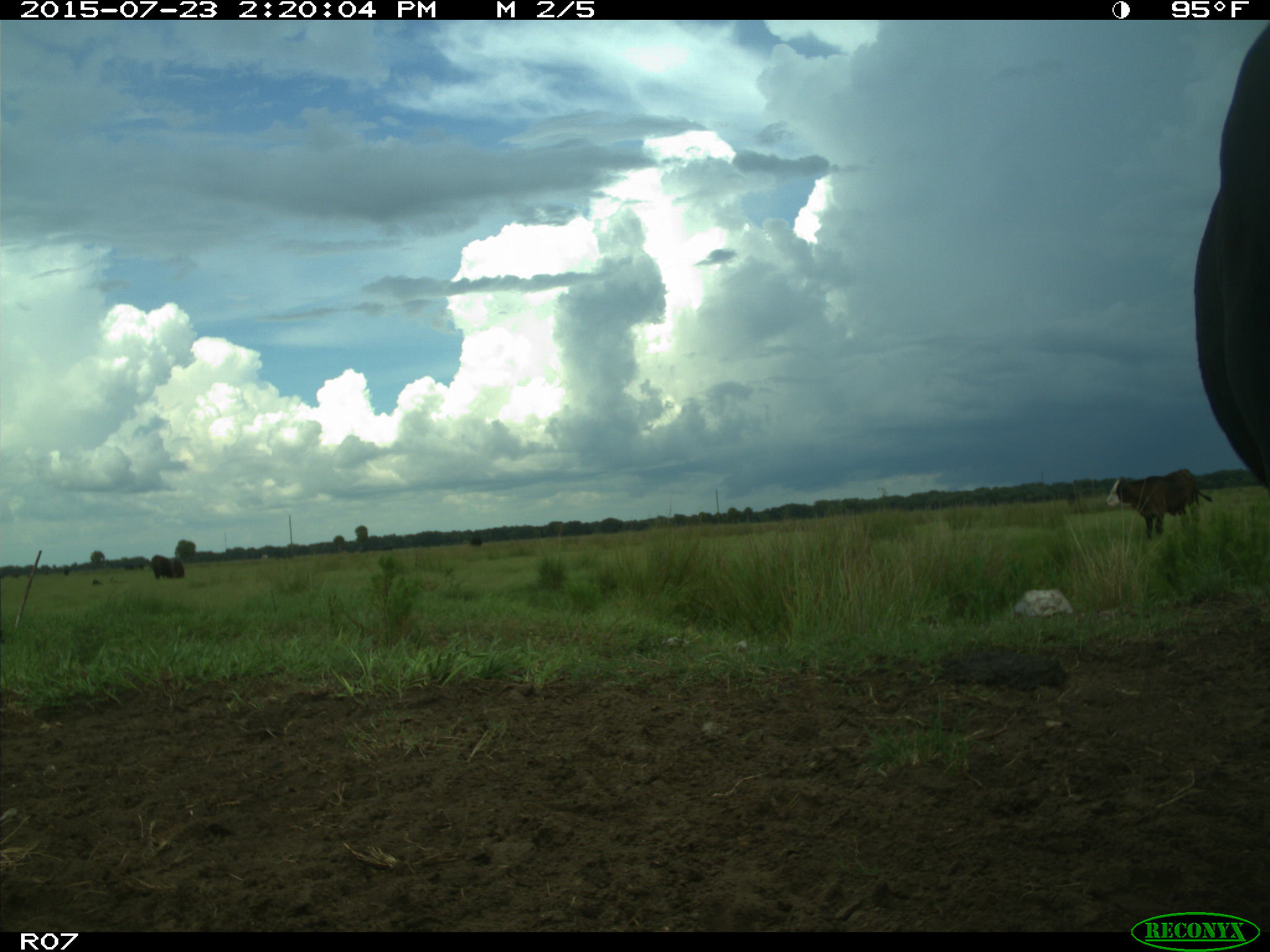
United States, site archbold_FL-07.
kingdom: Animalia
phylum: Chordata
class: Mammalia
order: Artiodactyla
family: Bovidae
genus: Bos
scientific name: Bos taurus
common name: domestic cow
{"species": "Bos taurus (domestic cow)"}